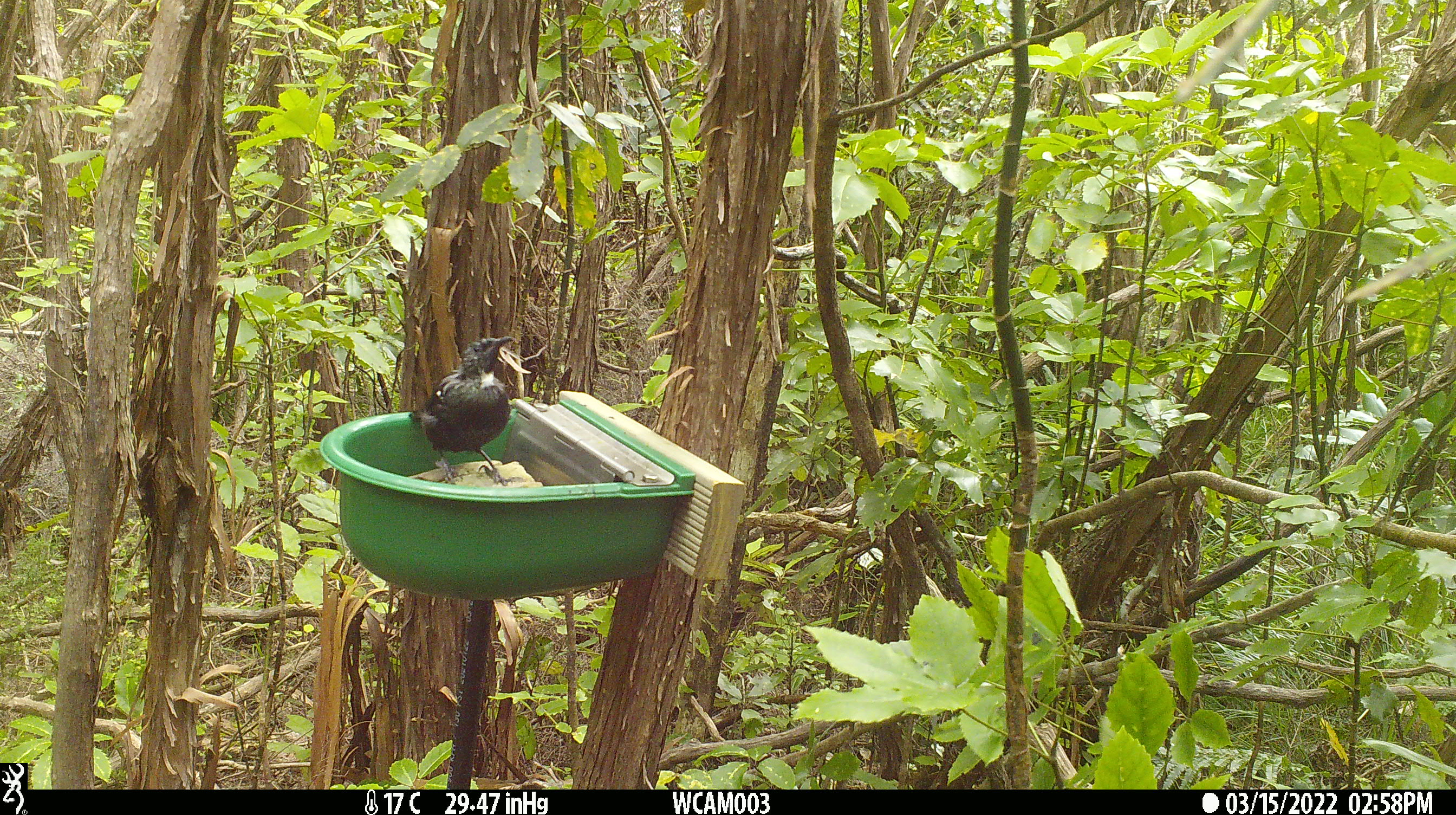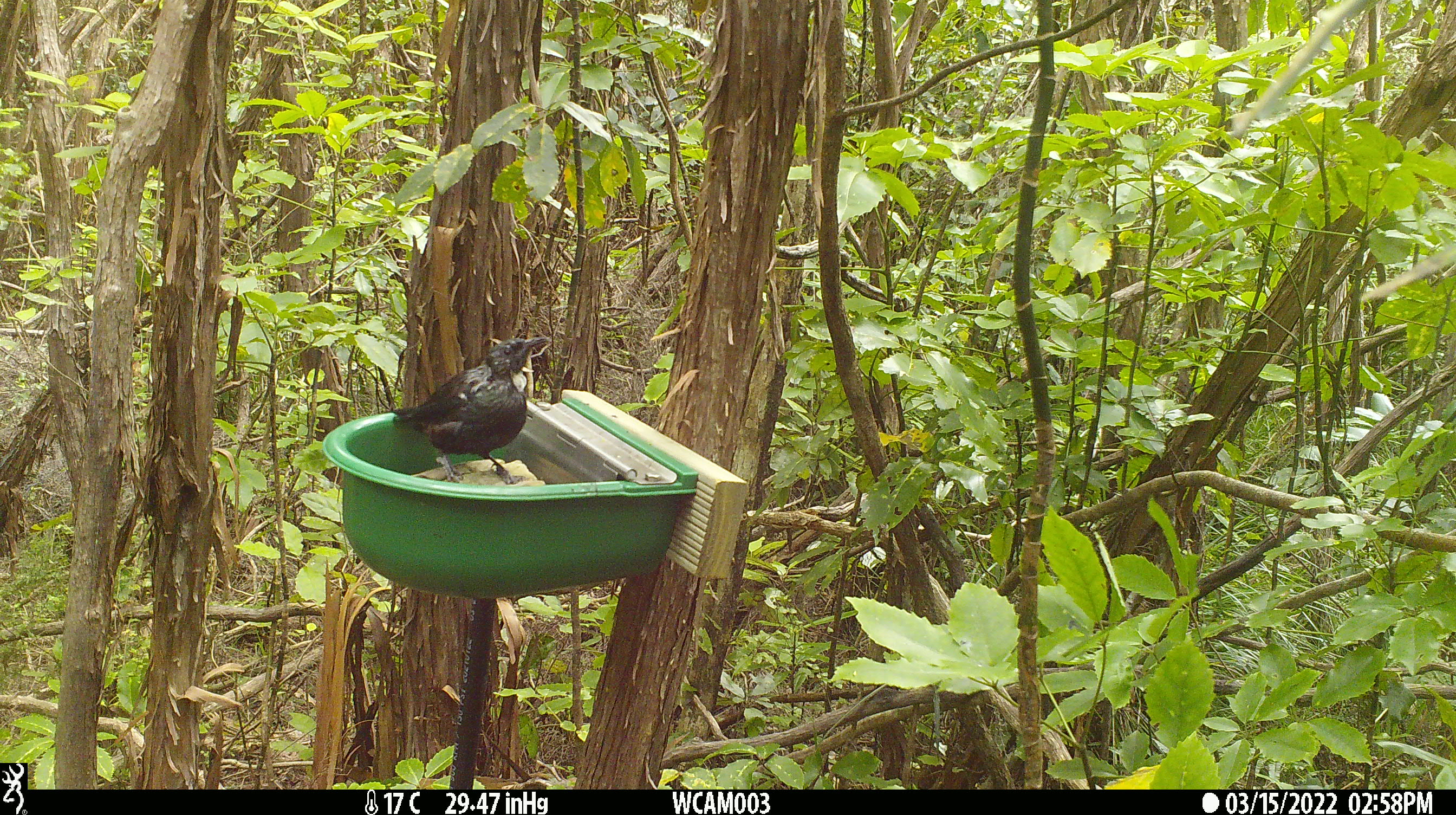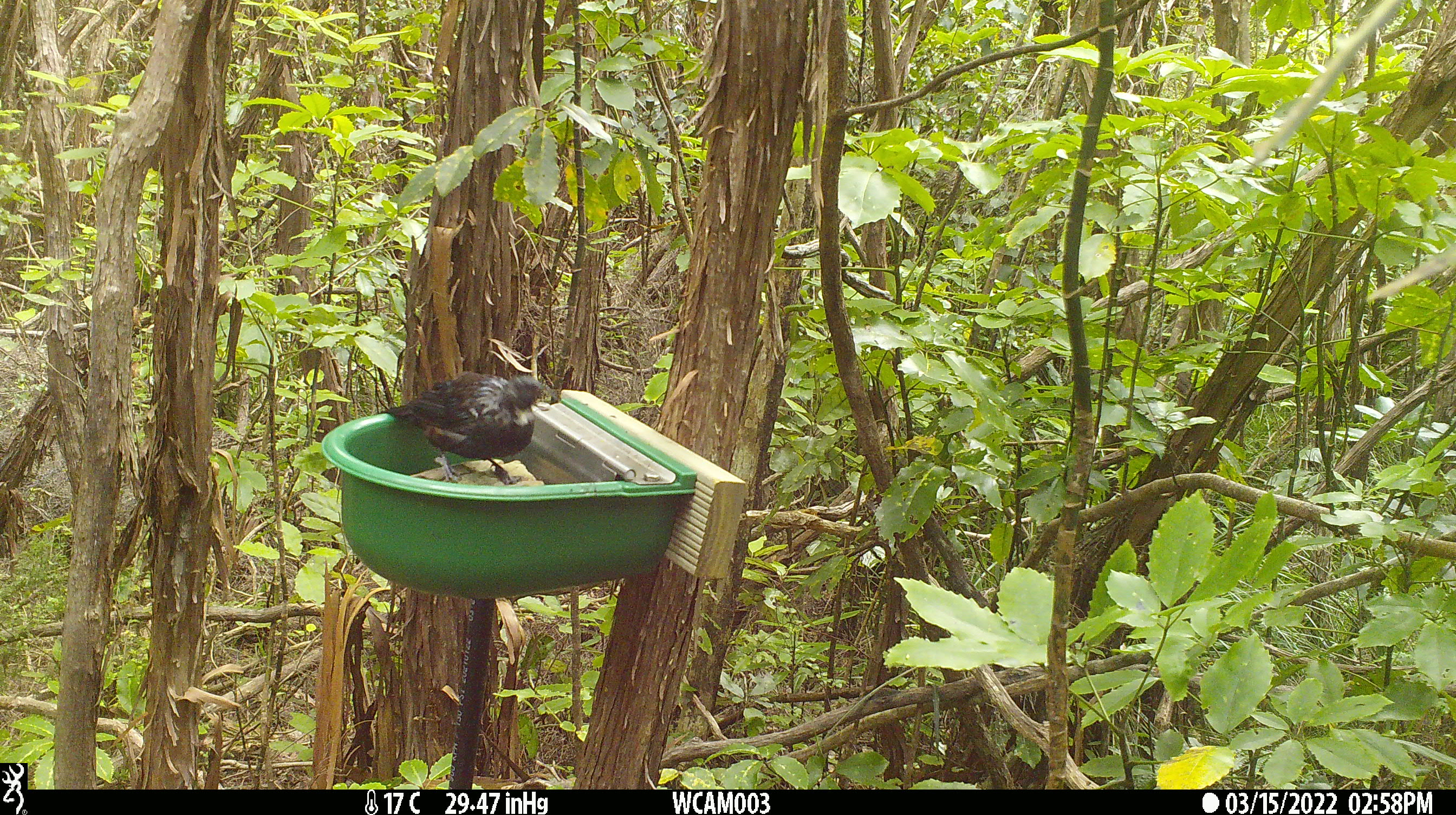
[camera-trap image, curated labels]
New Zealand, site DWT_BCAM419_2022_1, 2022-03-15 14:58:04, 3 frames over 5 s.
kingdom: Animalia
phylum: Chordata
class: Aves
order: Passeriformes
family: Meliphagidae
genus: Prosthemadera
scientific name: Prosthemadera novaeseelandiae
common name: tui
Tui (Prosthemadera novaeseelandiae).